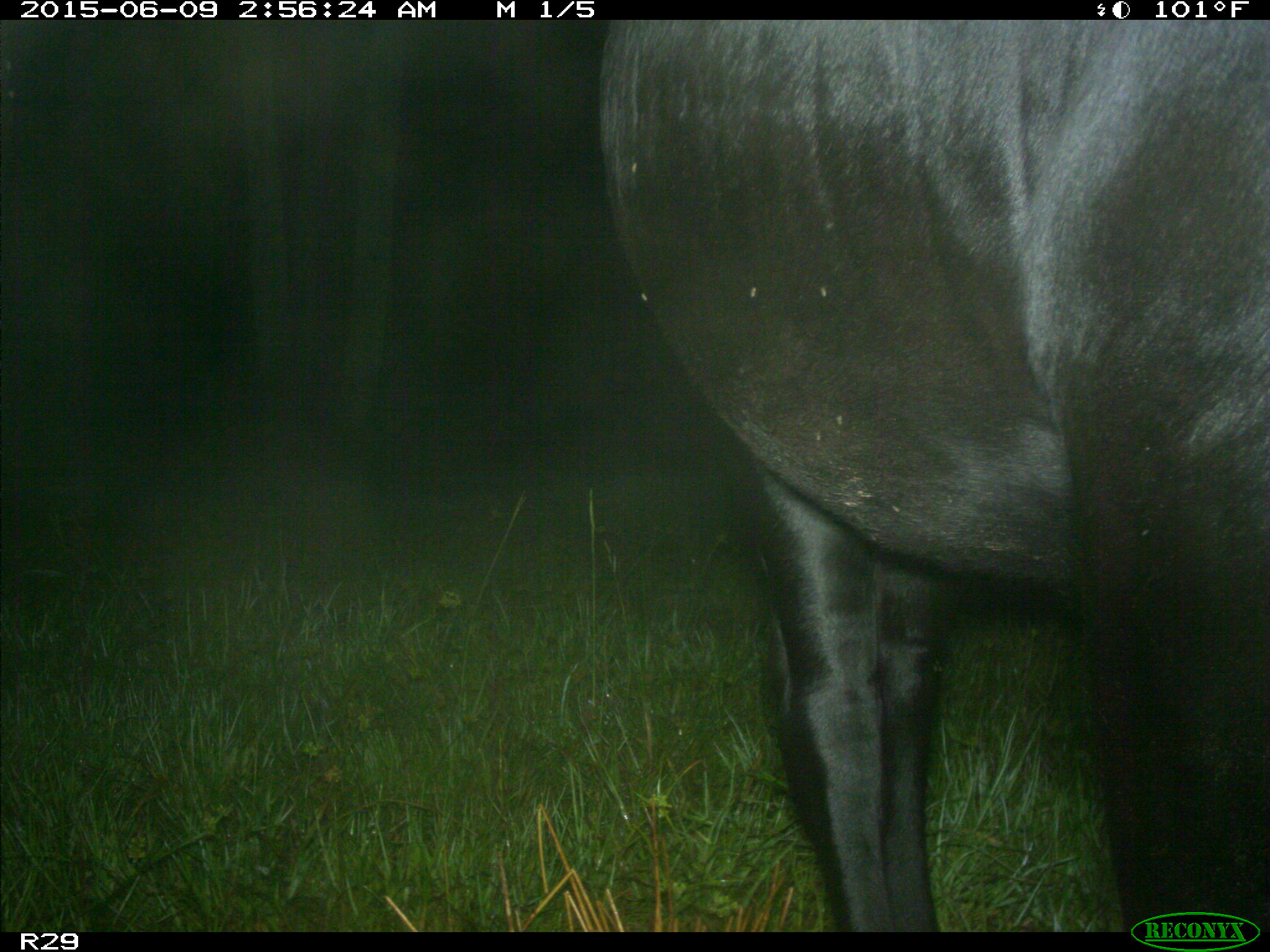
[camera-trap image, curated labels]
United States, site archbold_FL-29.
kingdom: Animalia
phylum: Chordata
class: Mammalia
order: Artiodactyla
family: Bovidae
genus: Bos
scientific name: Bos taurus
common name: domestic cow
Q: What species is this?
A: Bos taurus (domestic cow).